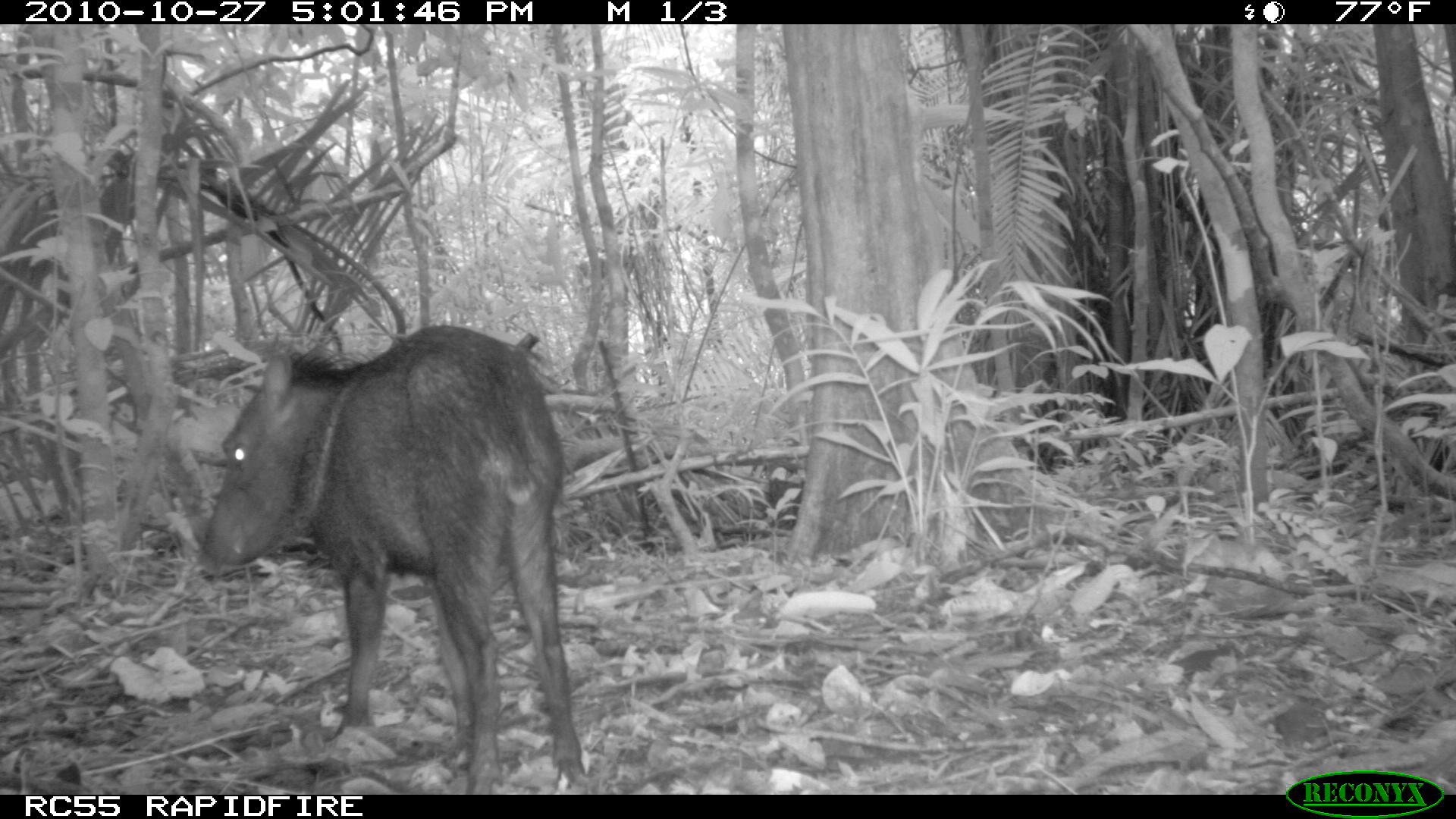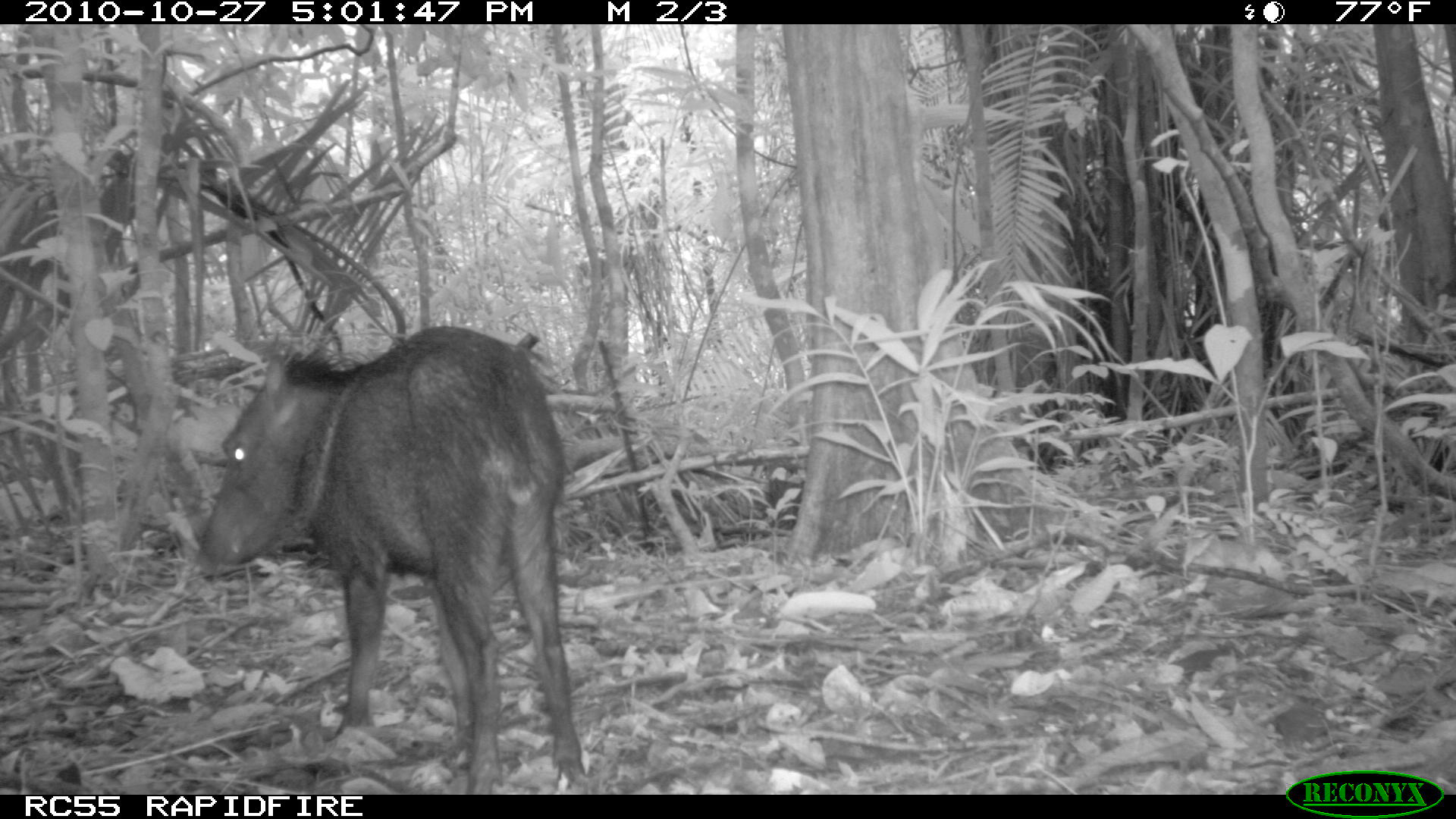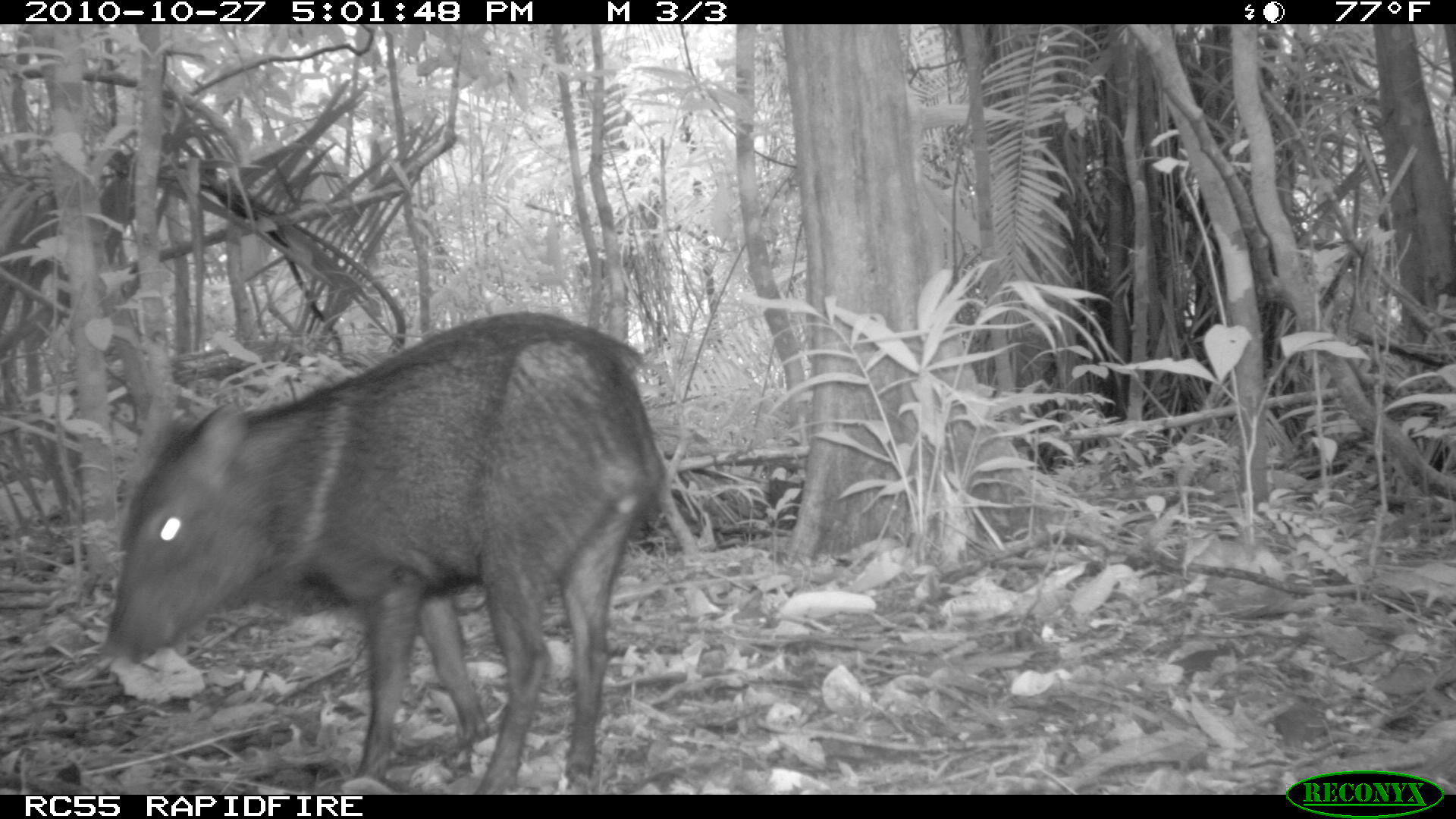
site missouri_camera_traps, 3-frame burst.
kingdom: Animalia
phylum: Chordata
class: Mammalia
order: Artiodactyla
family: Tayassuidae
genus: Pecari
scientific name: Pecari tajacu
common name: collared peccary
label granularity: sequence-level